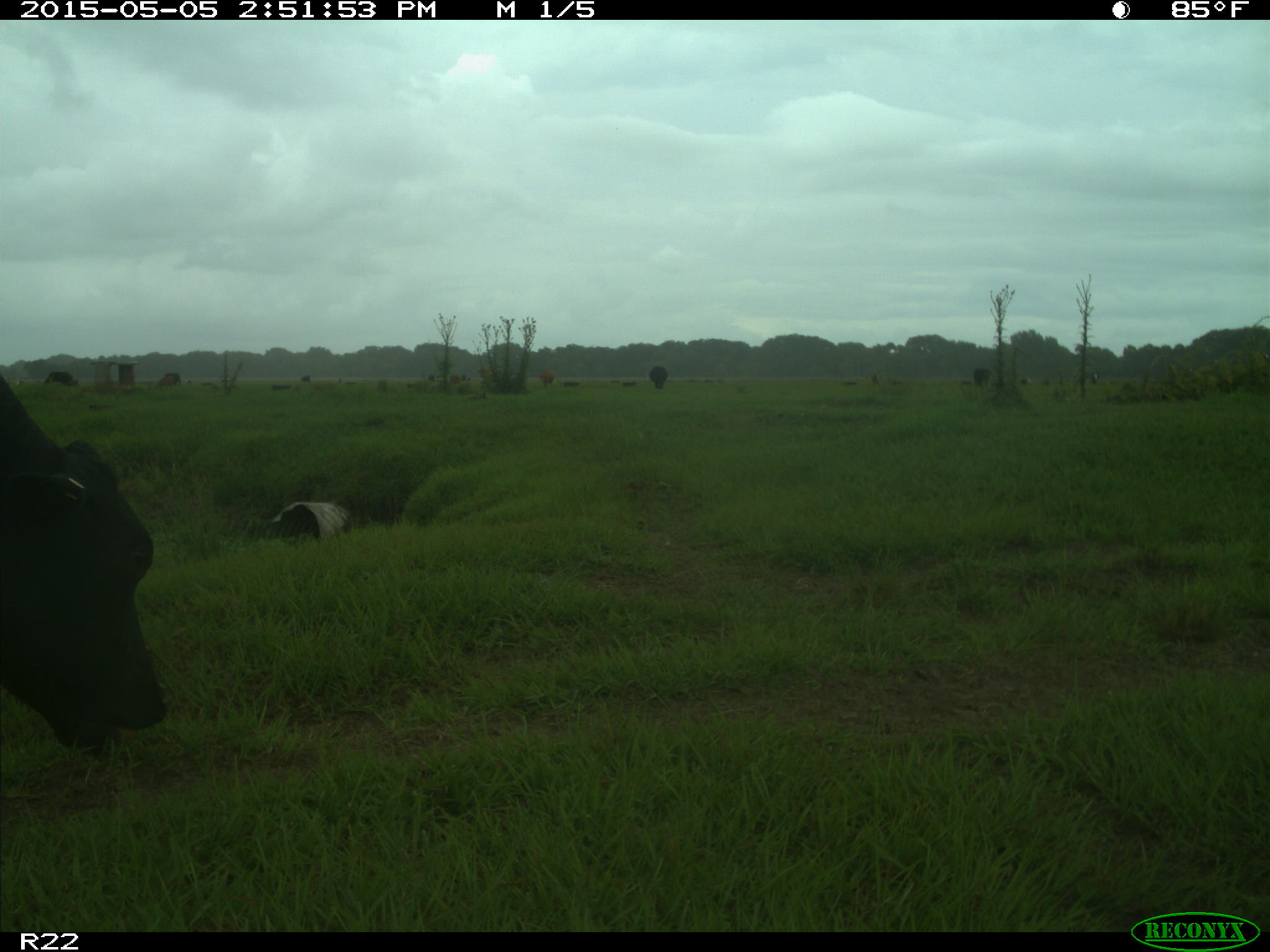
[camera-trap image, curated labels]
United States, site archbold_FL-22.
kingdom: Animalia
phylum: Chordata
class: Mammalia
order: Artiodactyla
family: Bovidae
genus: Bos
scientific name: Bos taurus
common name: domestic cow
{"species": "Bos taurus (domestic cow)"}